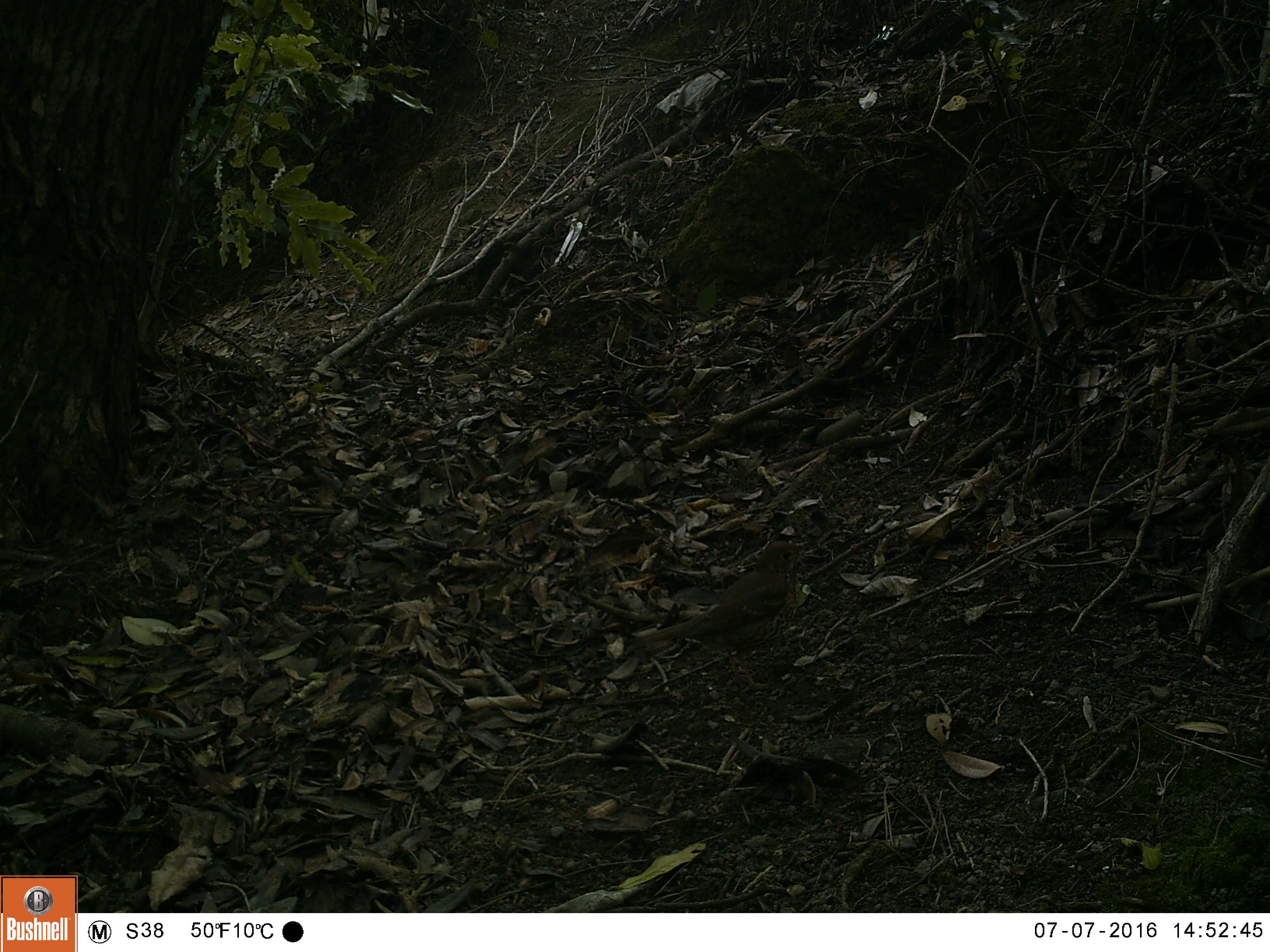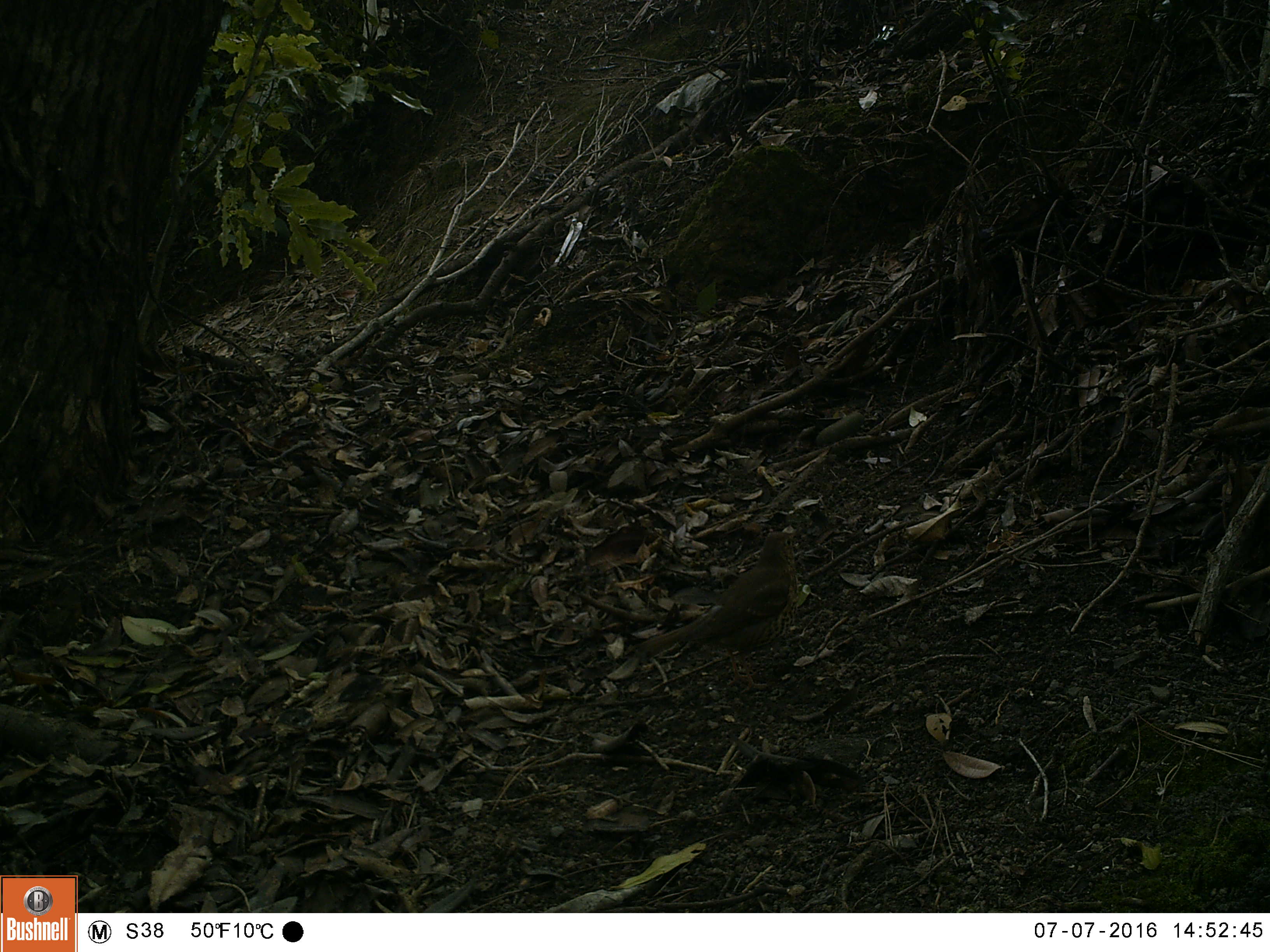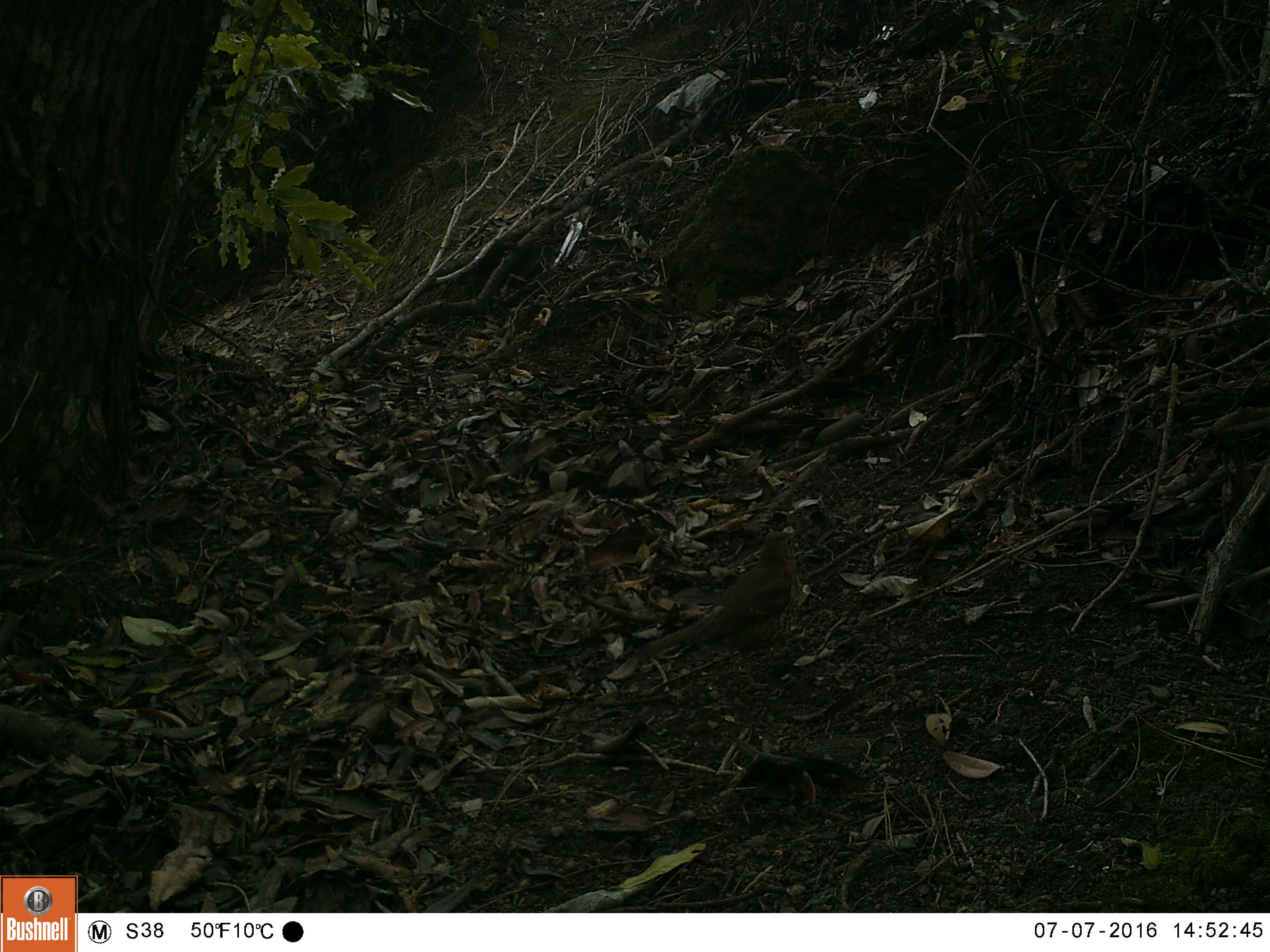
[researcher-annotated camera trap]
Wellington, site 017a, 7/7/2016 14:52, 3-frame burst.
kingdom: Animalia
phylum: Chordata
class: Aves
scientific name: Aves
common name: bird